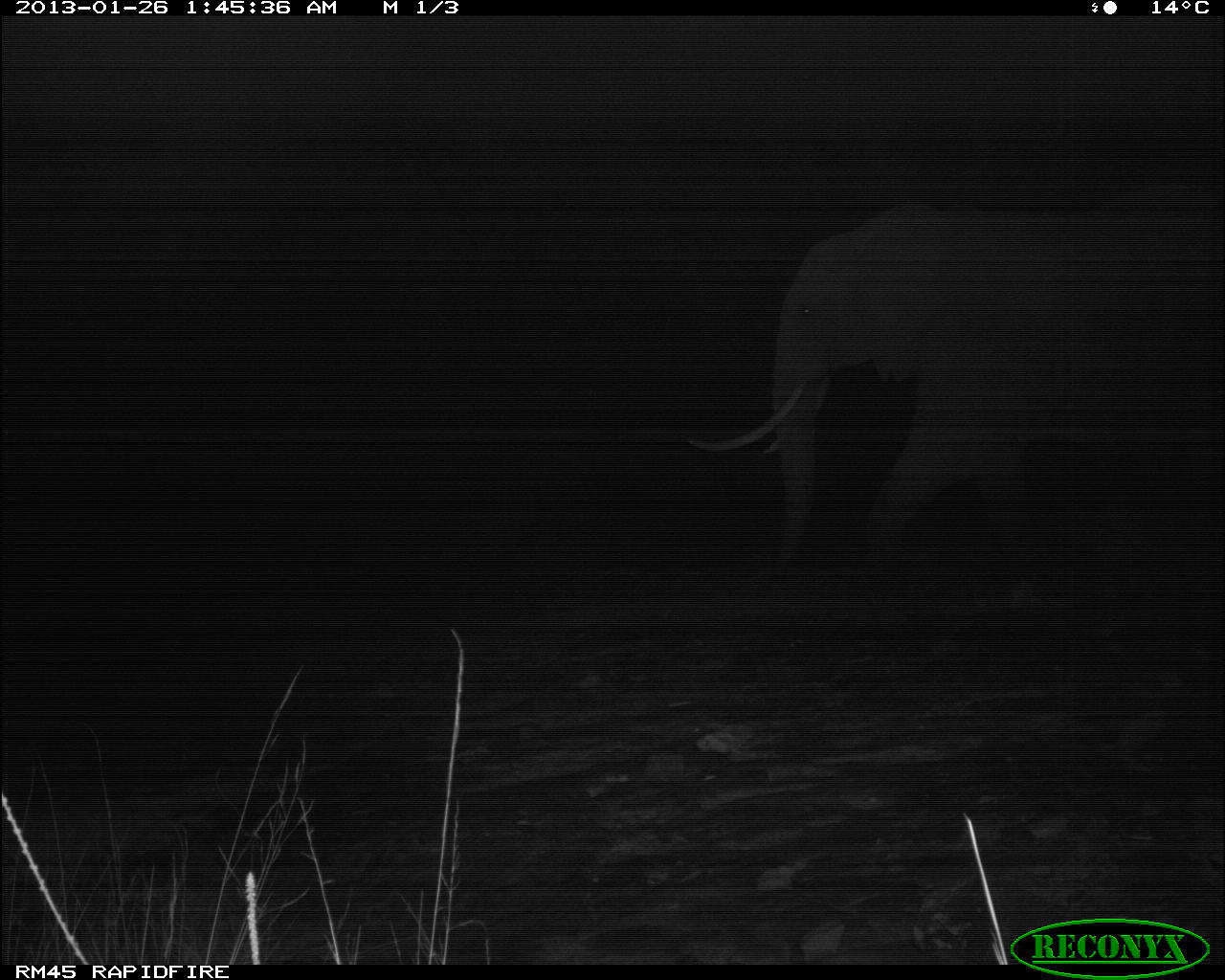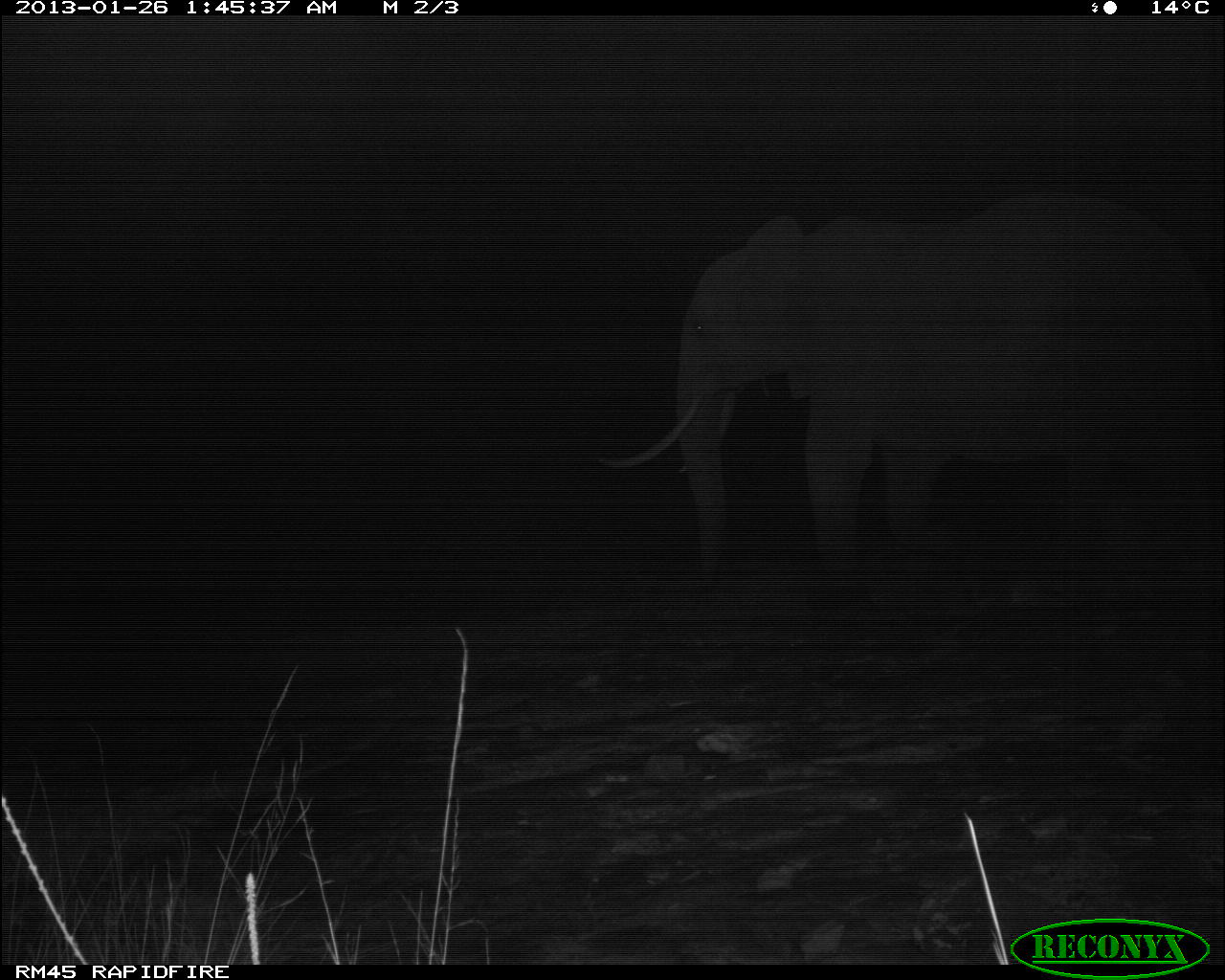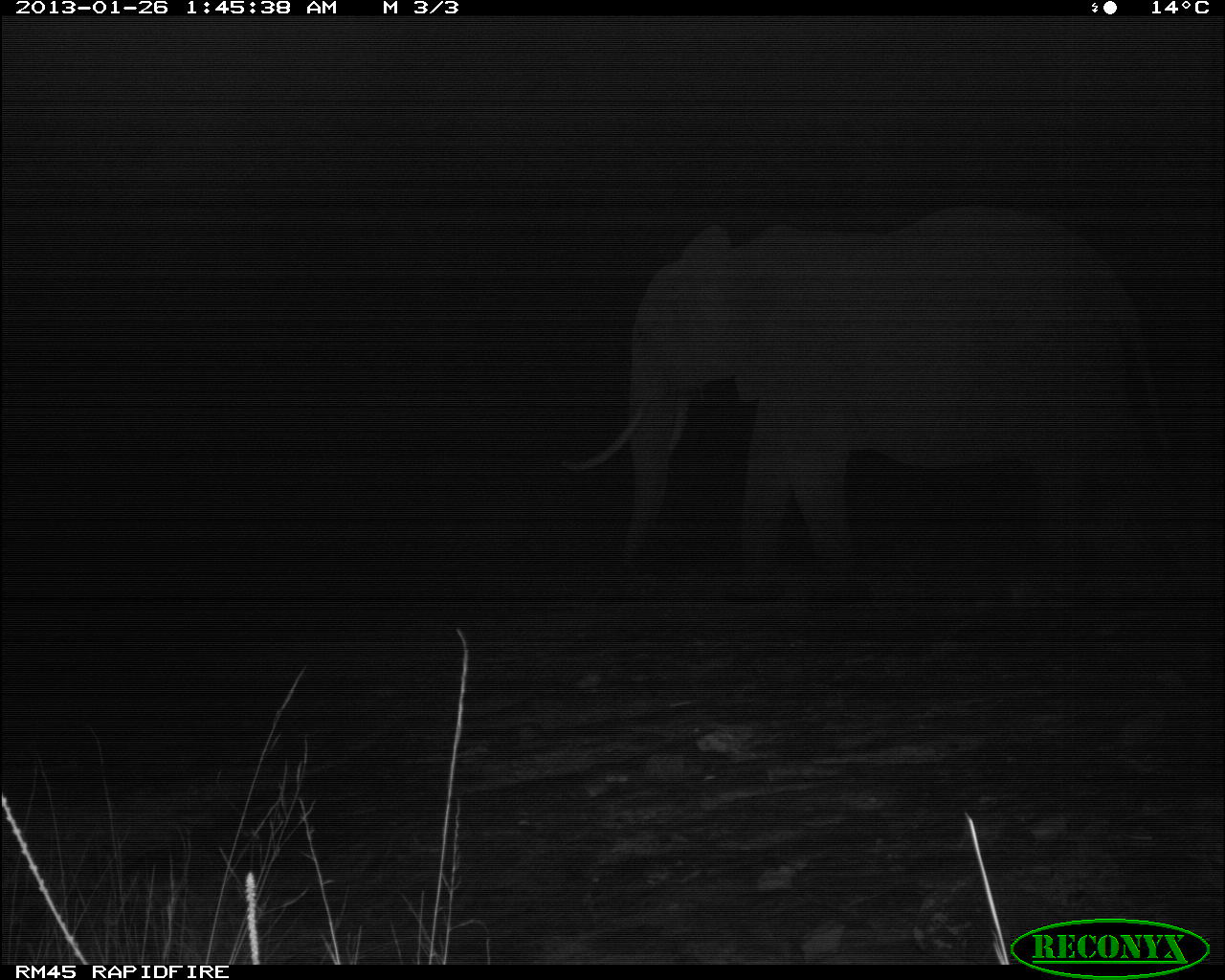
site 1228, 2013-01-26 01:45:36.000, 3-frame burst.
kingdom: Animalia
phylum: Chordata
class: Mammalia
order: Proboscidea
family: Elephantidae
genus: Loxodonta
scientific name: Loxodonta africana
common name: african bush elephant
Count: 1.